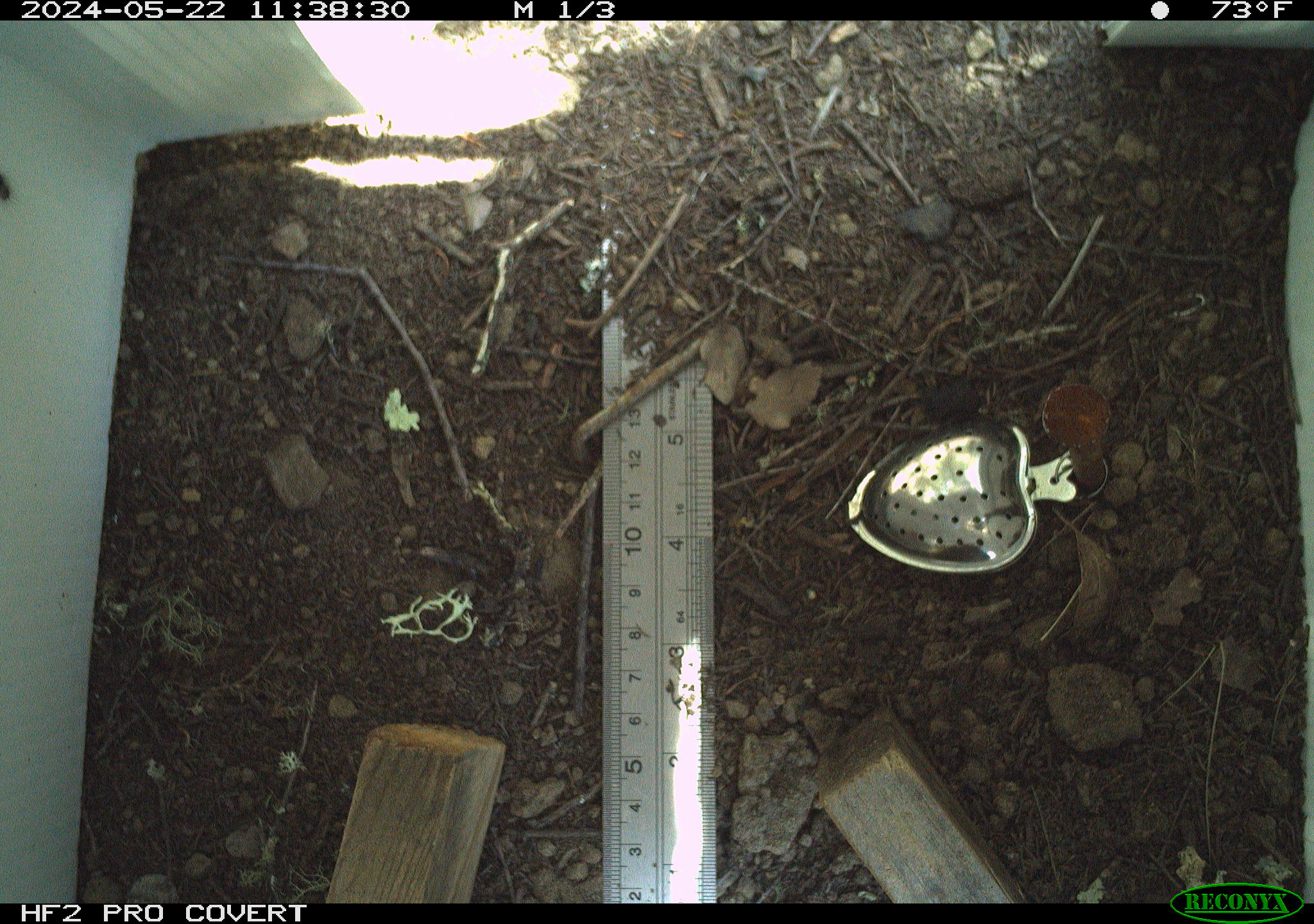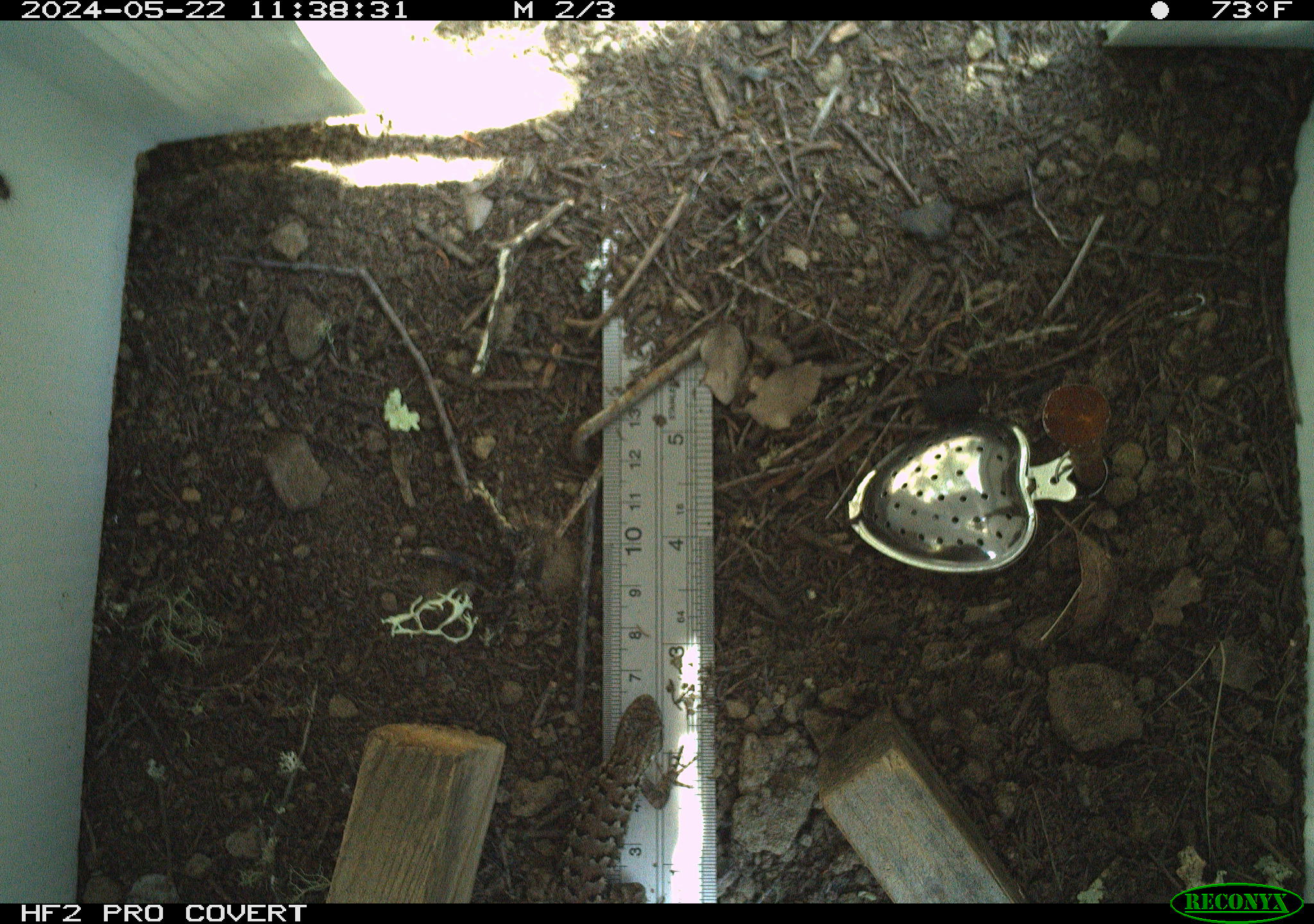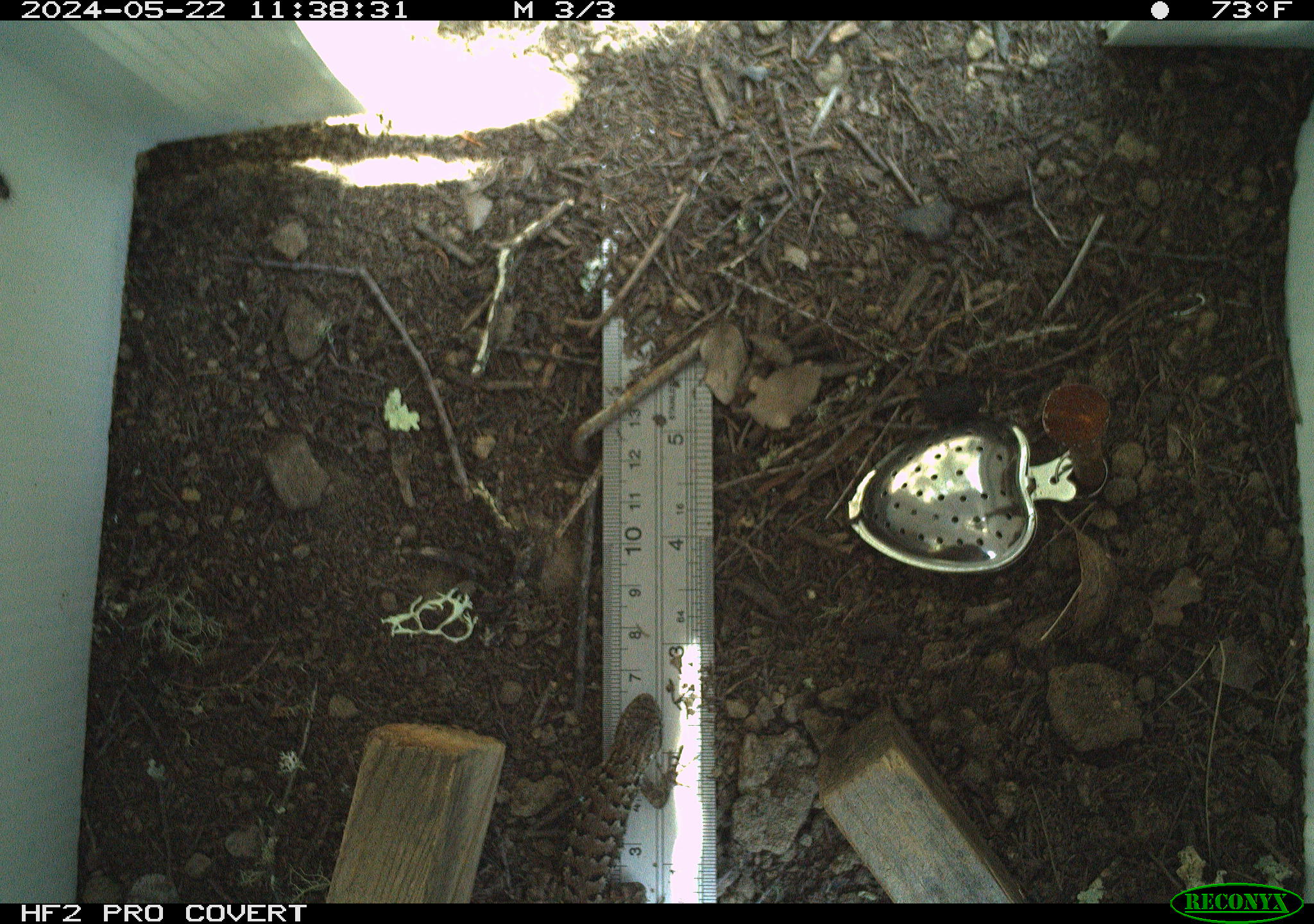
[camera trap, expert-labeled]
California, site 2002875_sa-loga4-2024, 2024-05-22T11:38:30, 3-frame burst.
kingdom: Animalia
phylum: Chordata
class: Reptilia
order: Squamata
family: Phrynosomatidae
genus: Sceloporus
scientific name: Sceloporus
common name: spiny lizards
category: sceloporus species